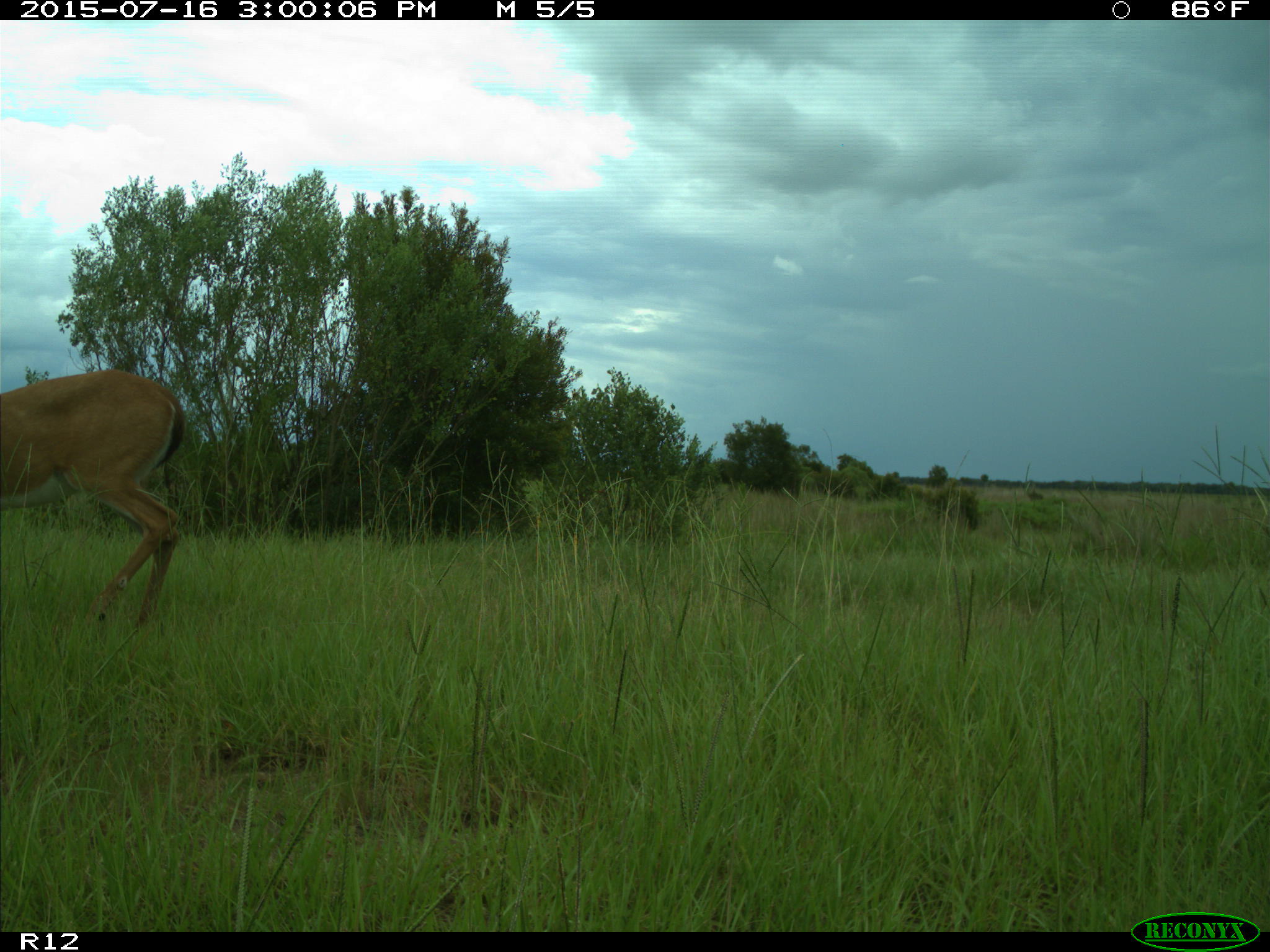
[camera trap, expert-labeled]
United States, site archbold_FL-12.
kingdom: Animalia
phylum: Chordata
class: Mammalia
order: Artiodactyla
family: Cervidae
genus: Odocoileus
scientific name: Odocoileus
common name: deer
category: unidentified deer